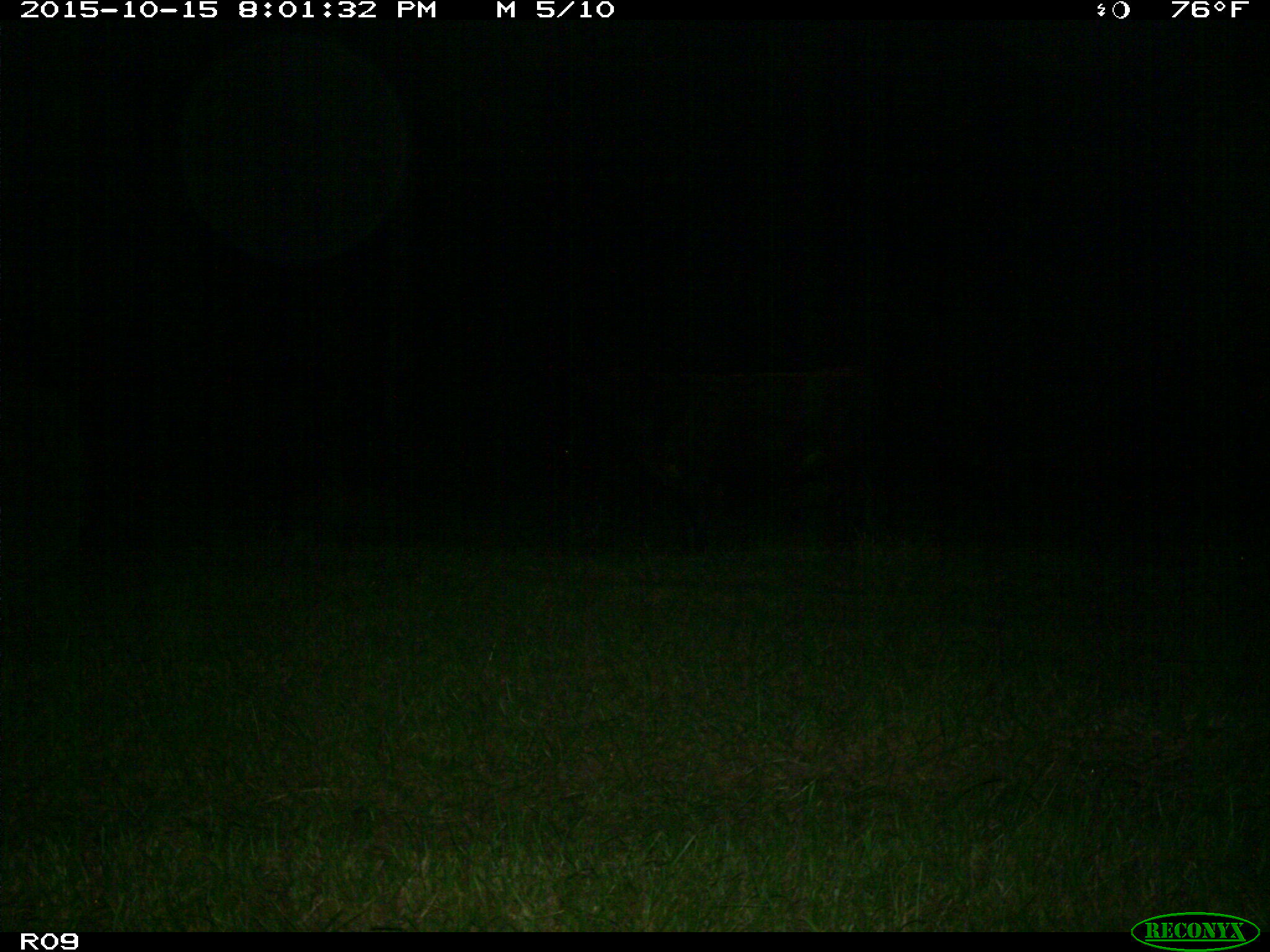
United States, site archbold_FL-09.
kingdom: Animalia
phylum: Chordata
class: Mammalia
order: Artiodactyla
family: Bovidae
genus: Bos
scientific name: Bos taurus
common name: domestic cow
Bos taurus (domestic cow).